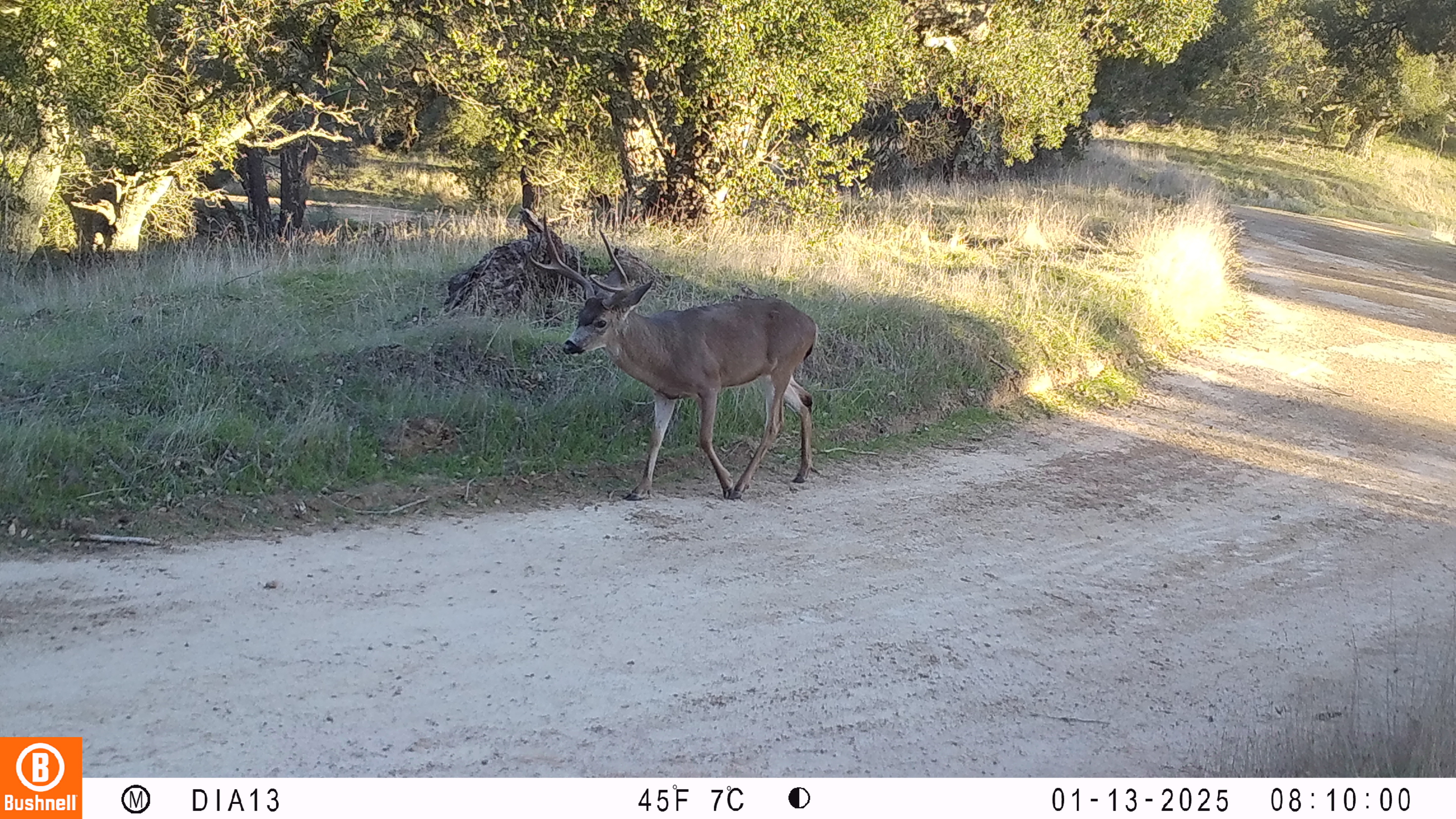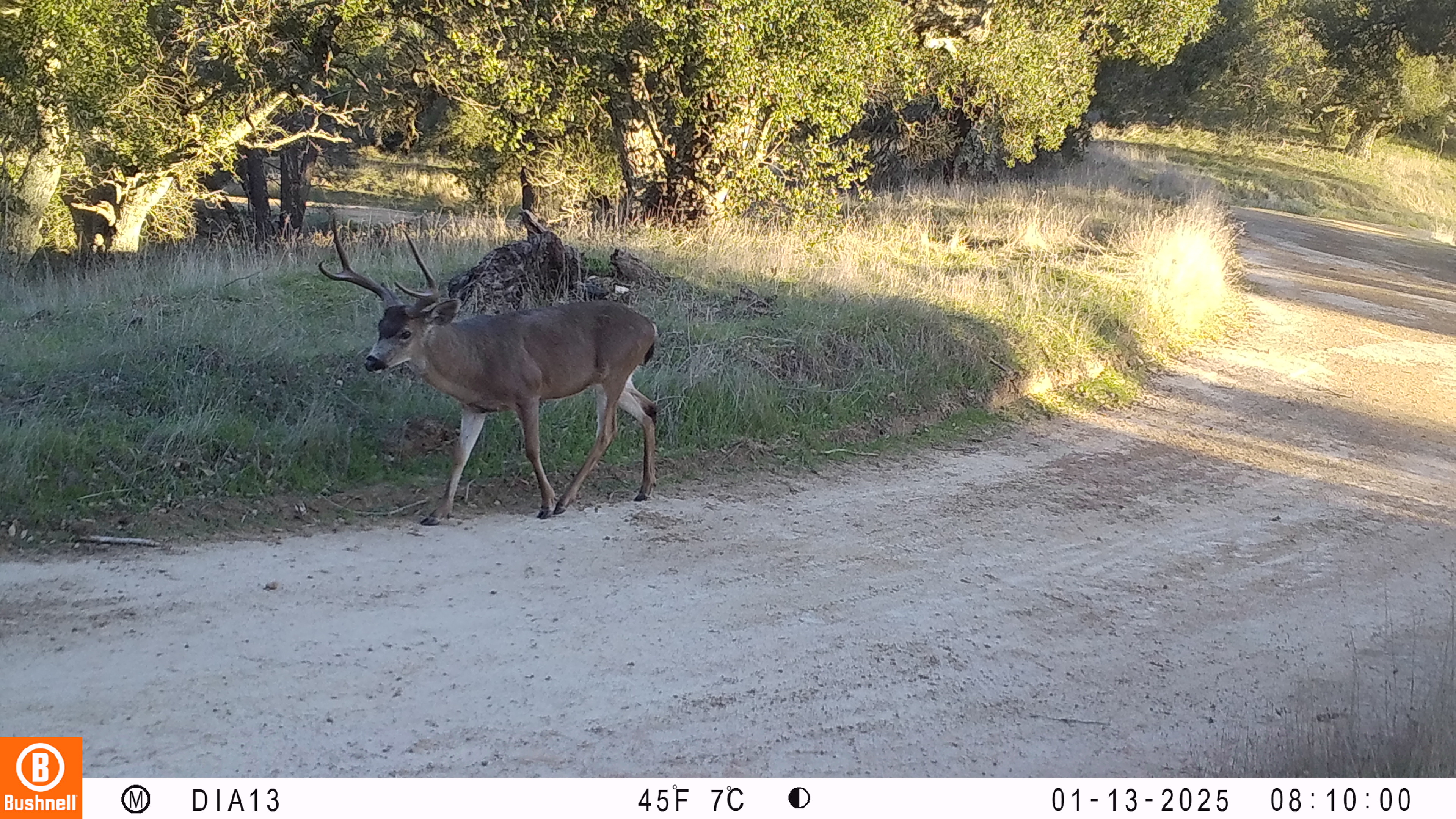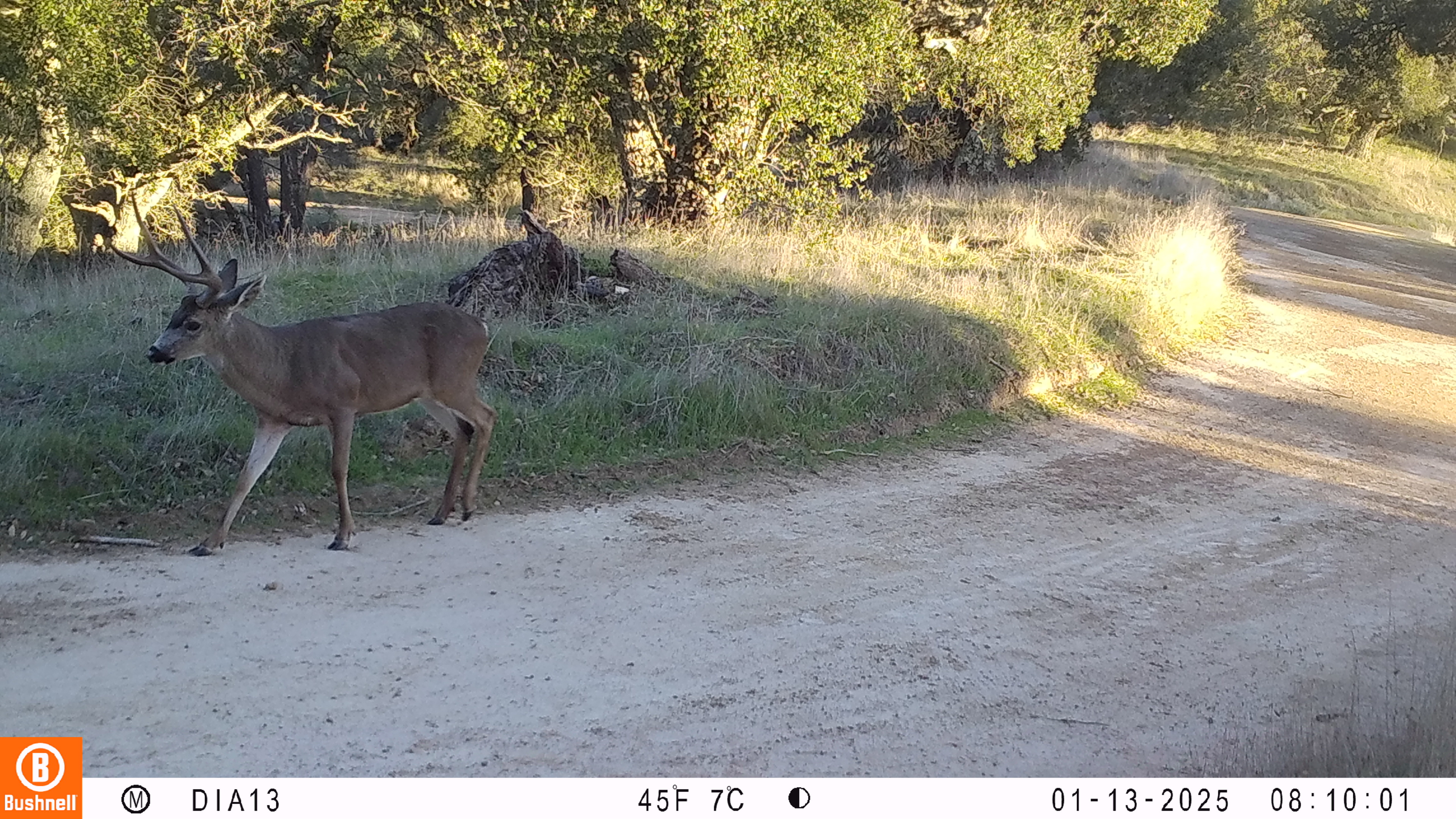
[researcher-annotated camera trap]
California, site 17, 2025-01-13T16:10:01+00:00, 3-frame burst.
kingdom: Animalia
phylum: Chordata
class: Mammalia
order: Artiodactyla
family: Cervidae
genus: Odocoileus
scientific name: Odocoileus hemionus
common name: mule deer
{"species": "mule deer (Odocoileus hemionus)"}